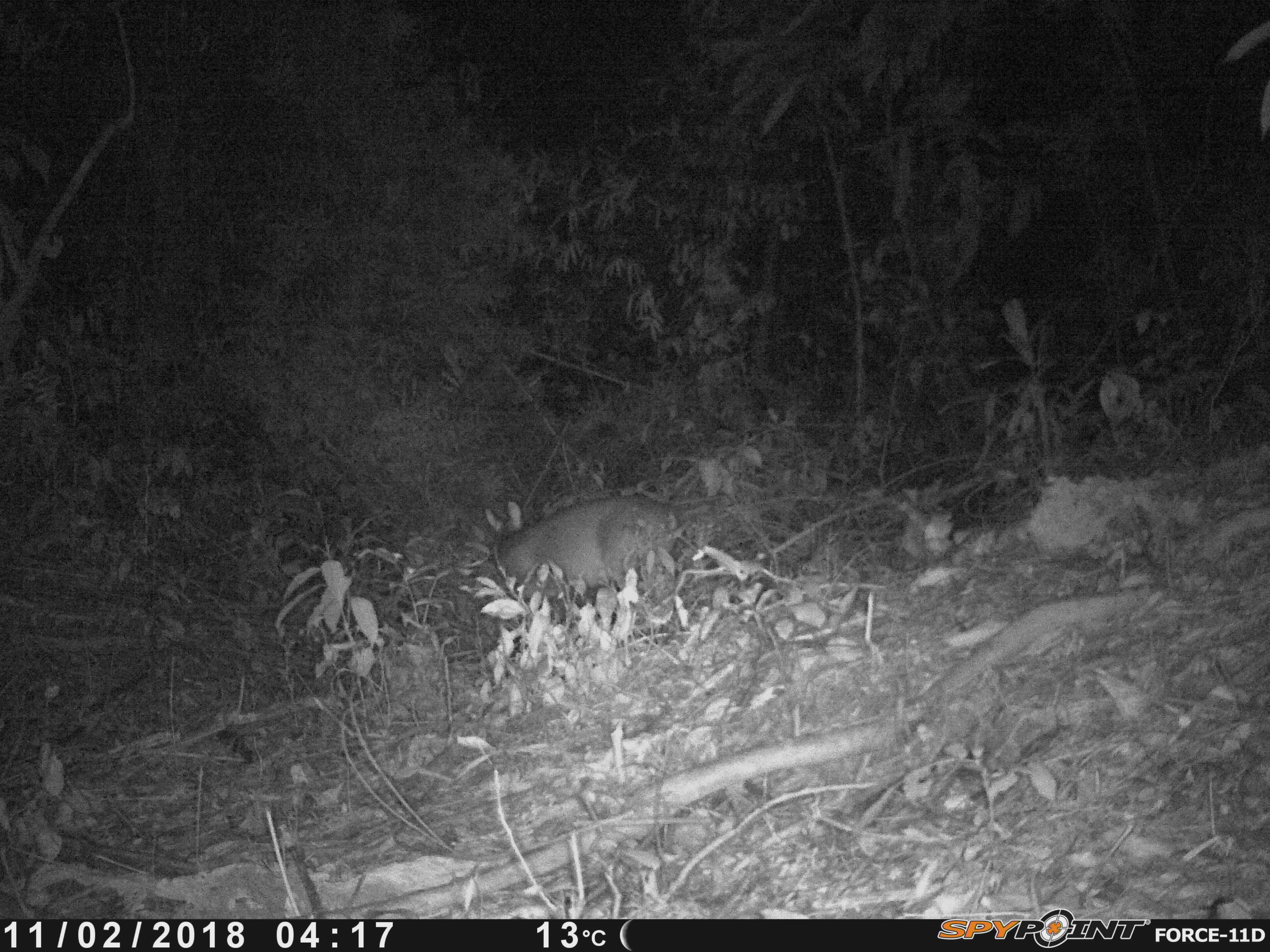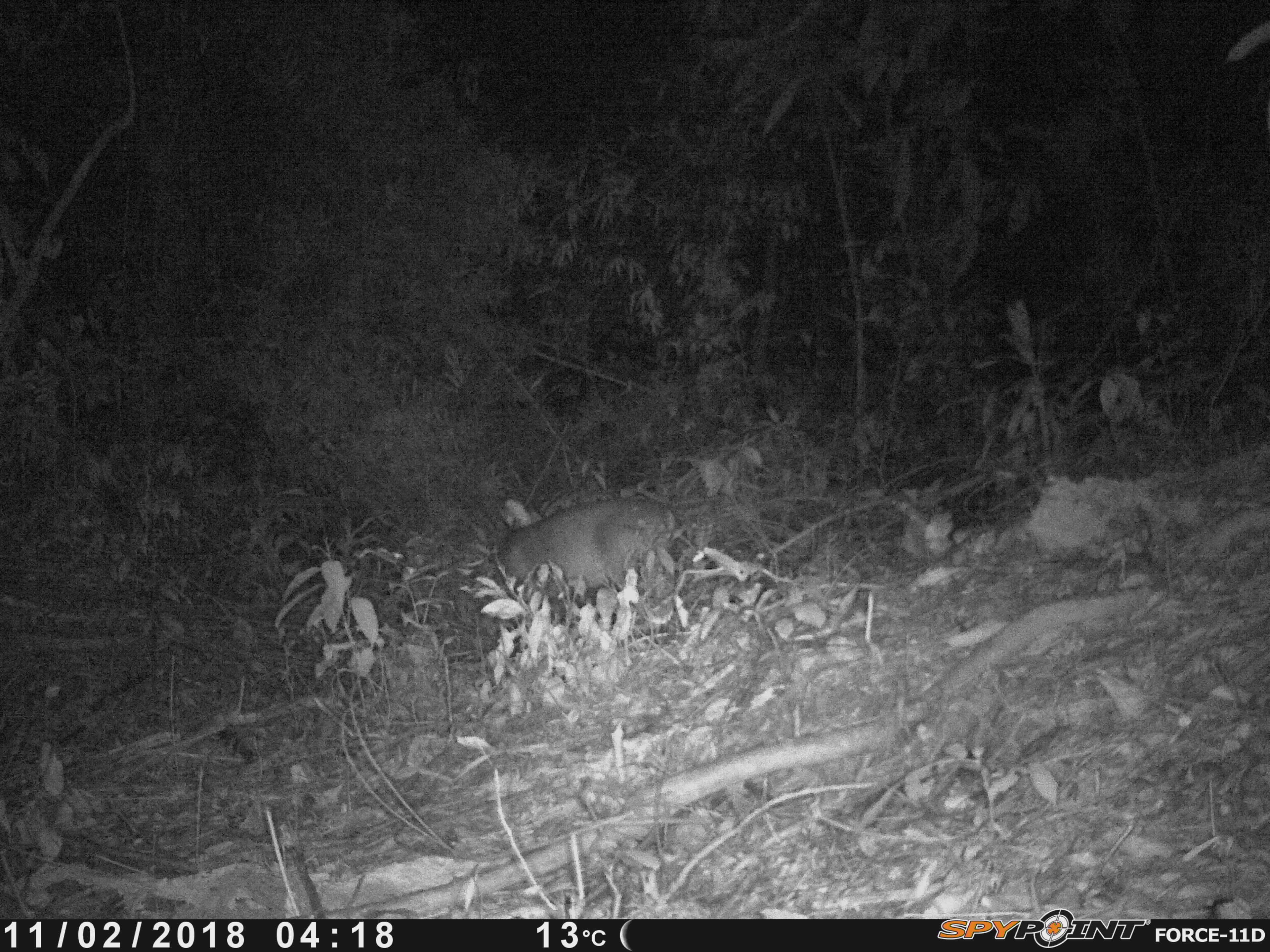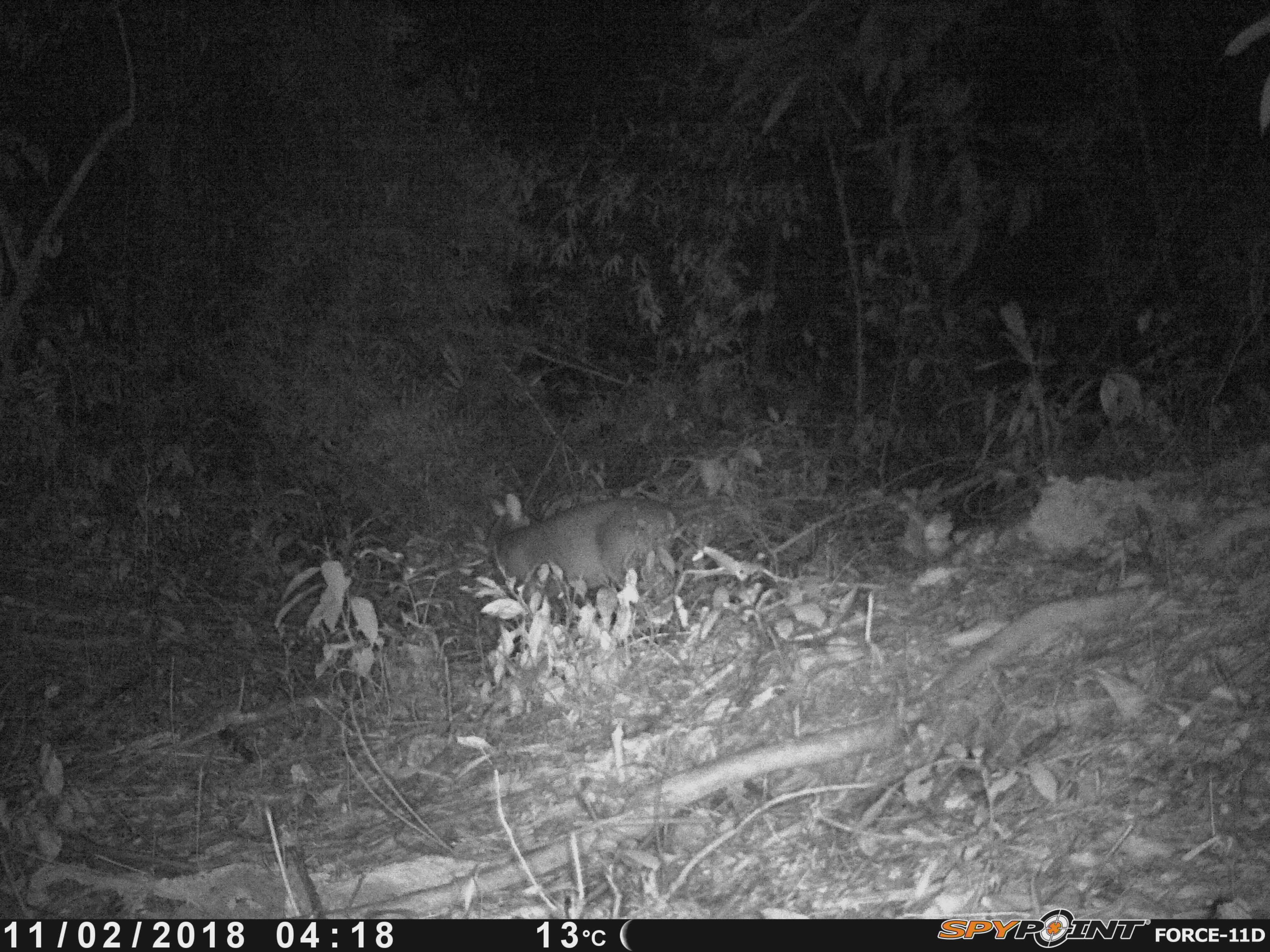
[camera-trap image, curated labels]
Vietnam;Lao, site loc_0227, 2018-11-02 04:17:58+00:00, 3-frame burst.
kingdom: Animalia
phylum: Chordata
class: Mammalia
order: Artiodactyla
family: Cervidae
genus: Muntiacus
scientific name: Muntiacus vuquangensis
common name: large-antlered muntjac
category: large antlered muntjac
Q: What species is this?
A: Large antlered muntjac (large-antlered muntjac) (Muntiacus vuquangensis).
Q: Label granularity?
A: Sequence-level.